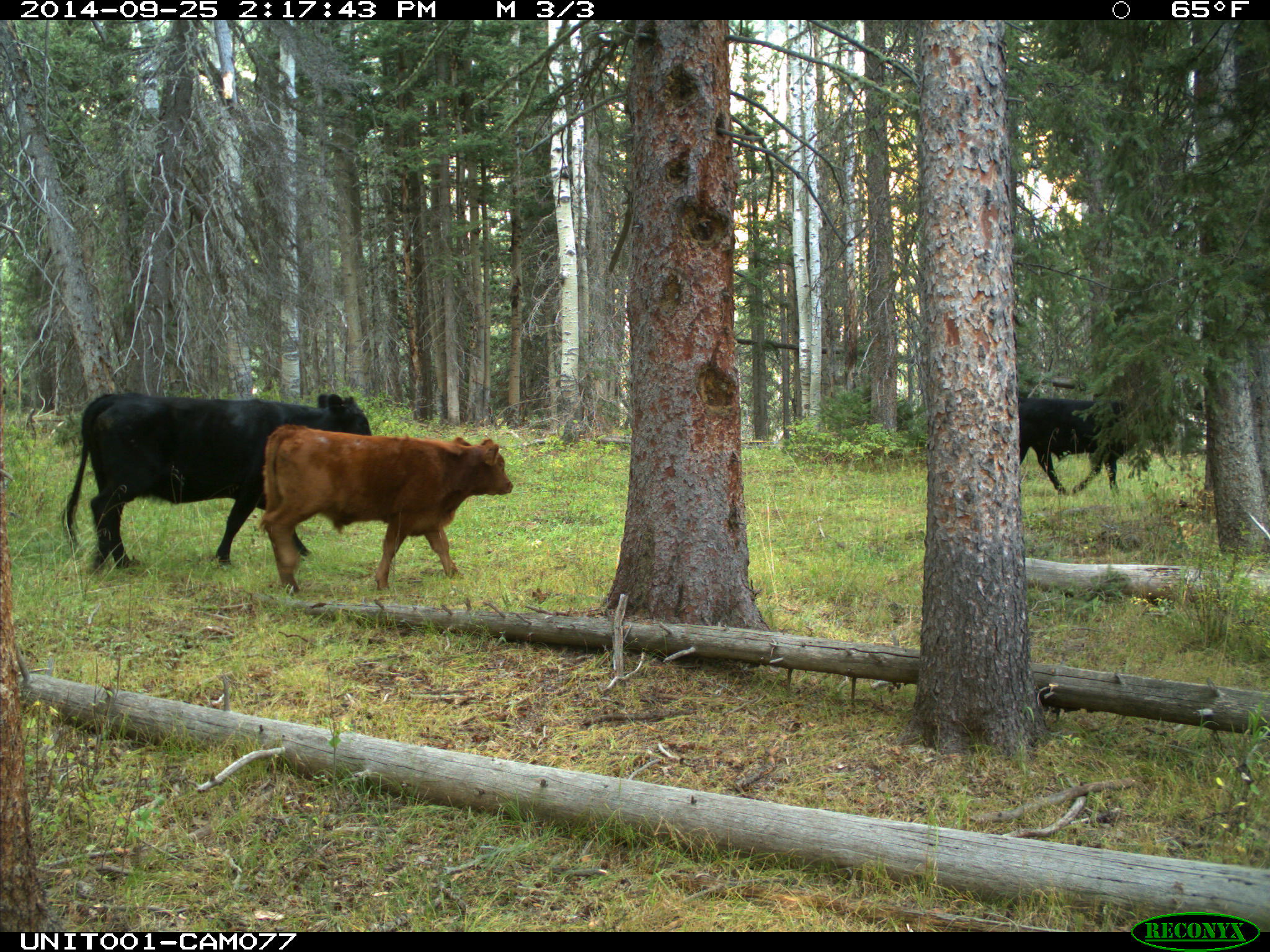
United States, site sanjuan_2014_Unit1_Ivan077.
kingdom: Animalia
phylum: Chordata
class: Mammalia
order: Artiodactyla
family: Bovidae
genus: Bos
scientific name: Bos taurus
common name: domestic cow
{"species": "Bos taurus (domestic cow)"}